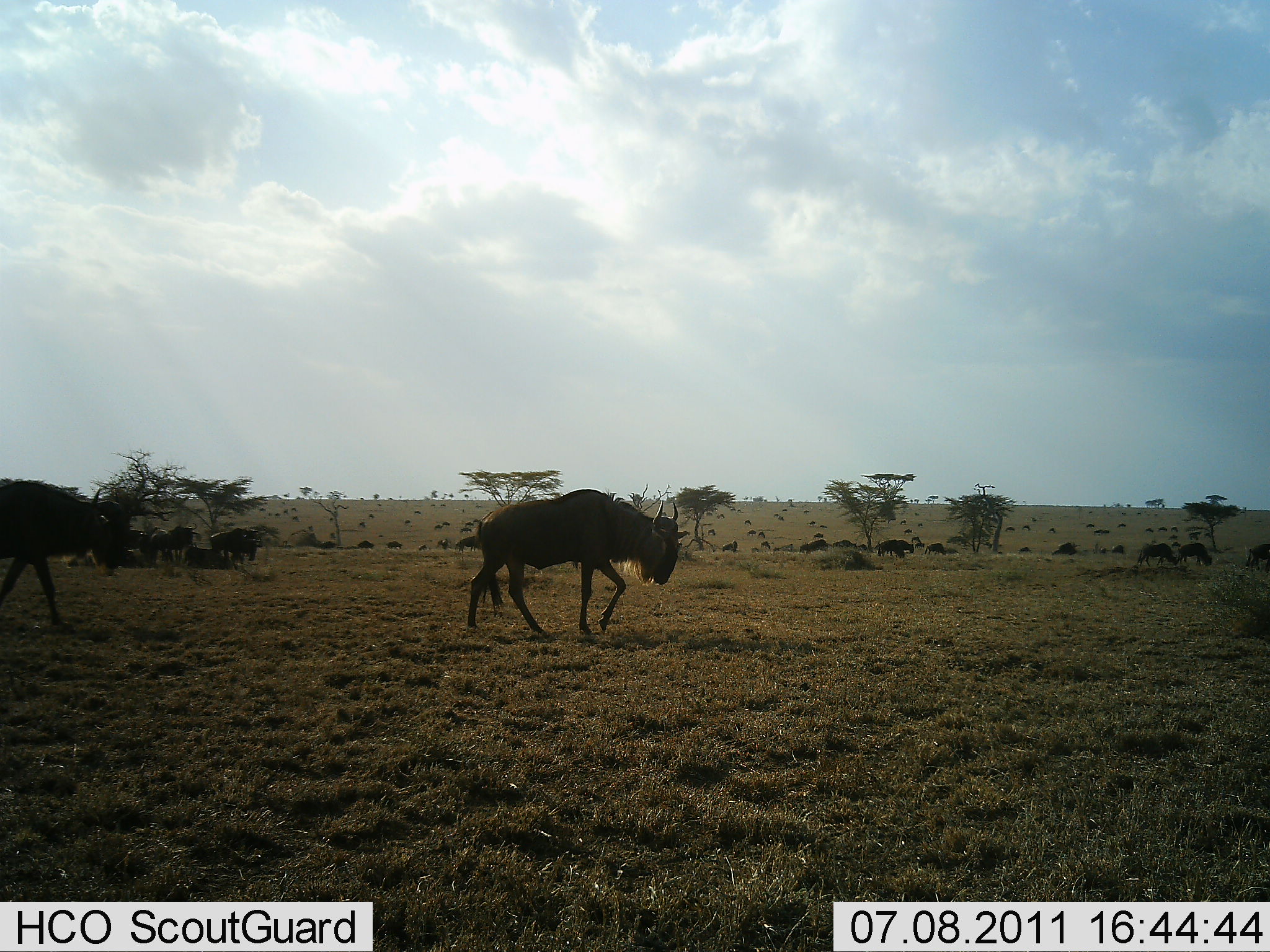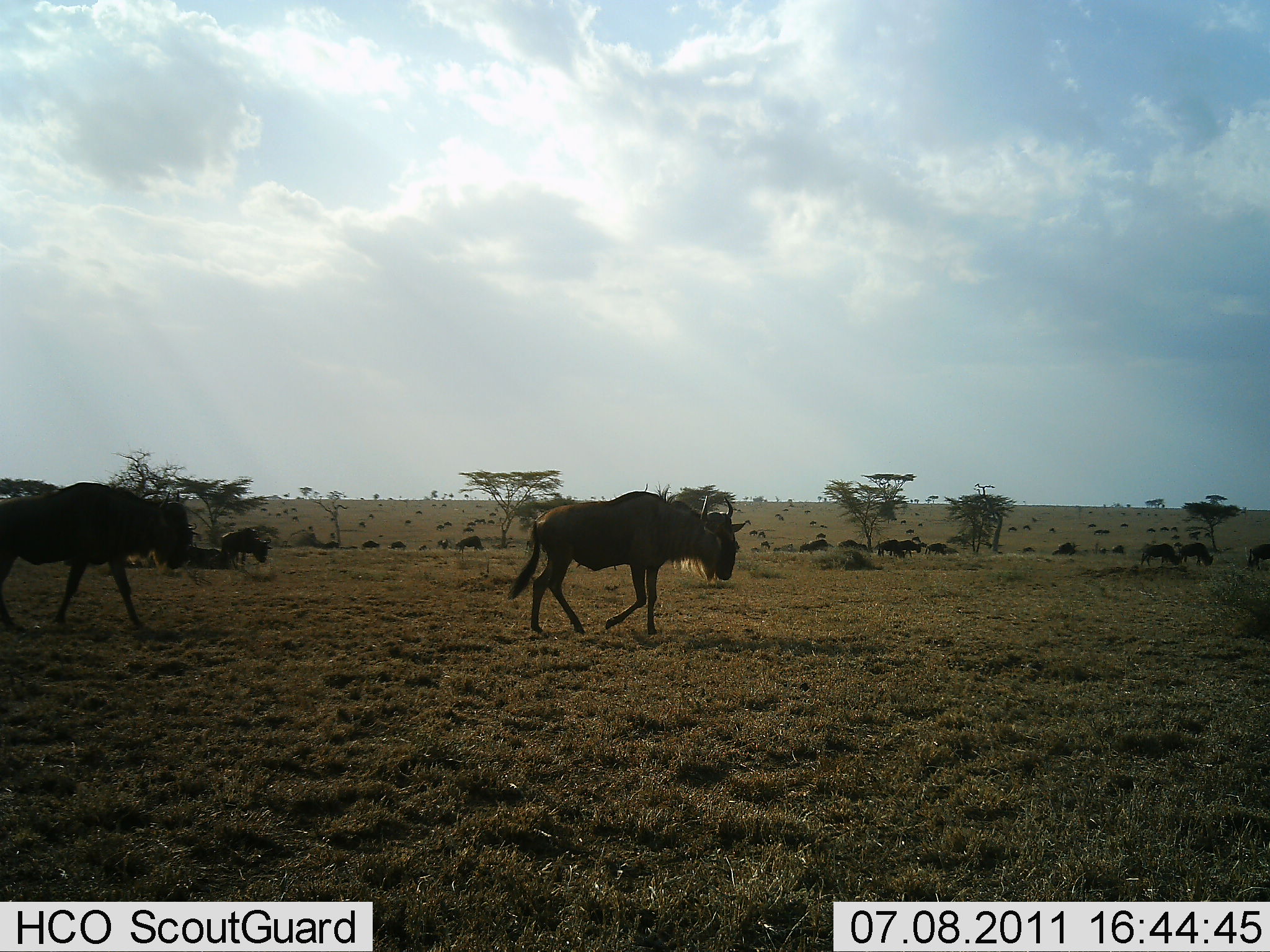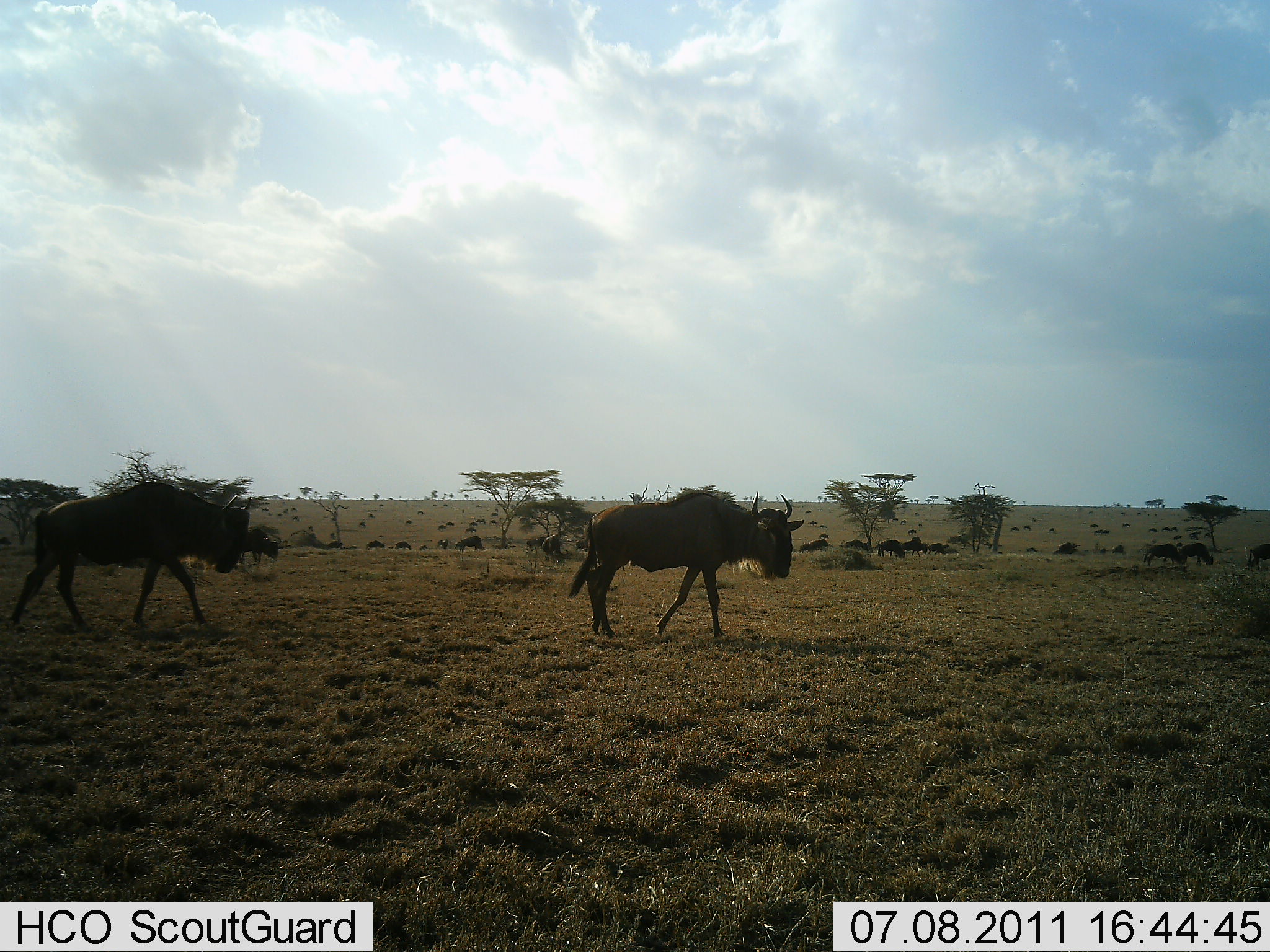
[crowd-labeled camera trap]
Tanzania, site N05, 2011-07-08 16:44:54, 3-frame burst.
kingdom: Animalia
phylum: Chordata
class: Mammalia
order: Artiodactyla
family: Bovidae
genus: Connochaetes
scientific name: Connochaetes taurinus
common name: blue wildebeest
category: wildebeest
Wildebeest (blue wildebeest) (Connochaetes taurinus), count 11-50. Behavior (volunteer vote fractions): standing 25%, resting 0%, moving 100%, interacting 0%. Young present (vote fraction): 0%. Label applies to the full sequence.